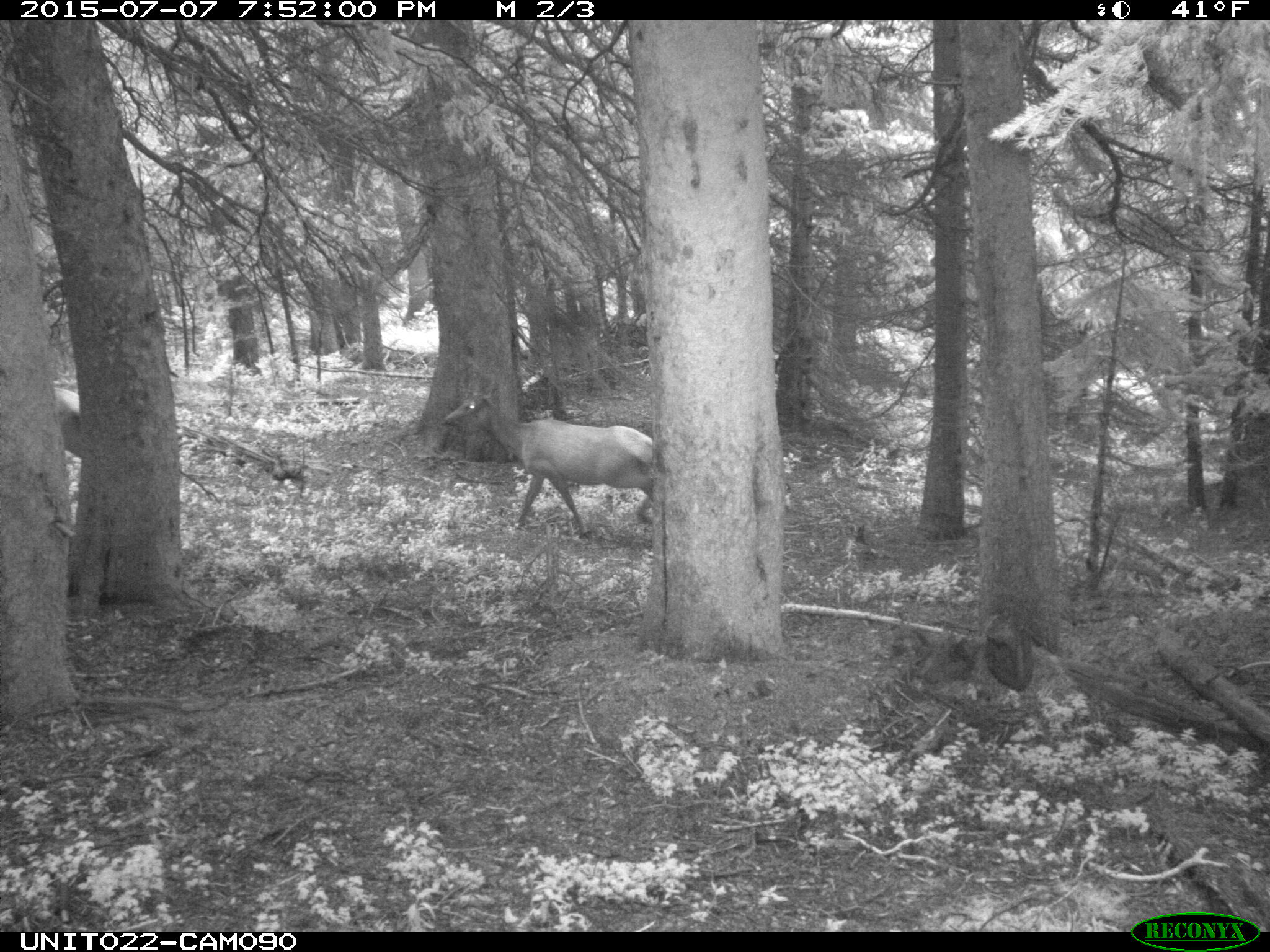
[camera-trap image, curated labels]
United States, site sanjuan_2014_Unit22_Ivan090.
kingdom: Animalia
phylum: Chordata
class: Mammalia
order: Artiodactyla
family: Cervidae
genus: Cervus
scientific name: Cervus elaphus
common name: red deer